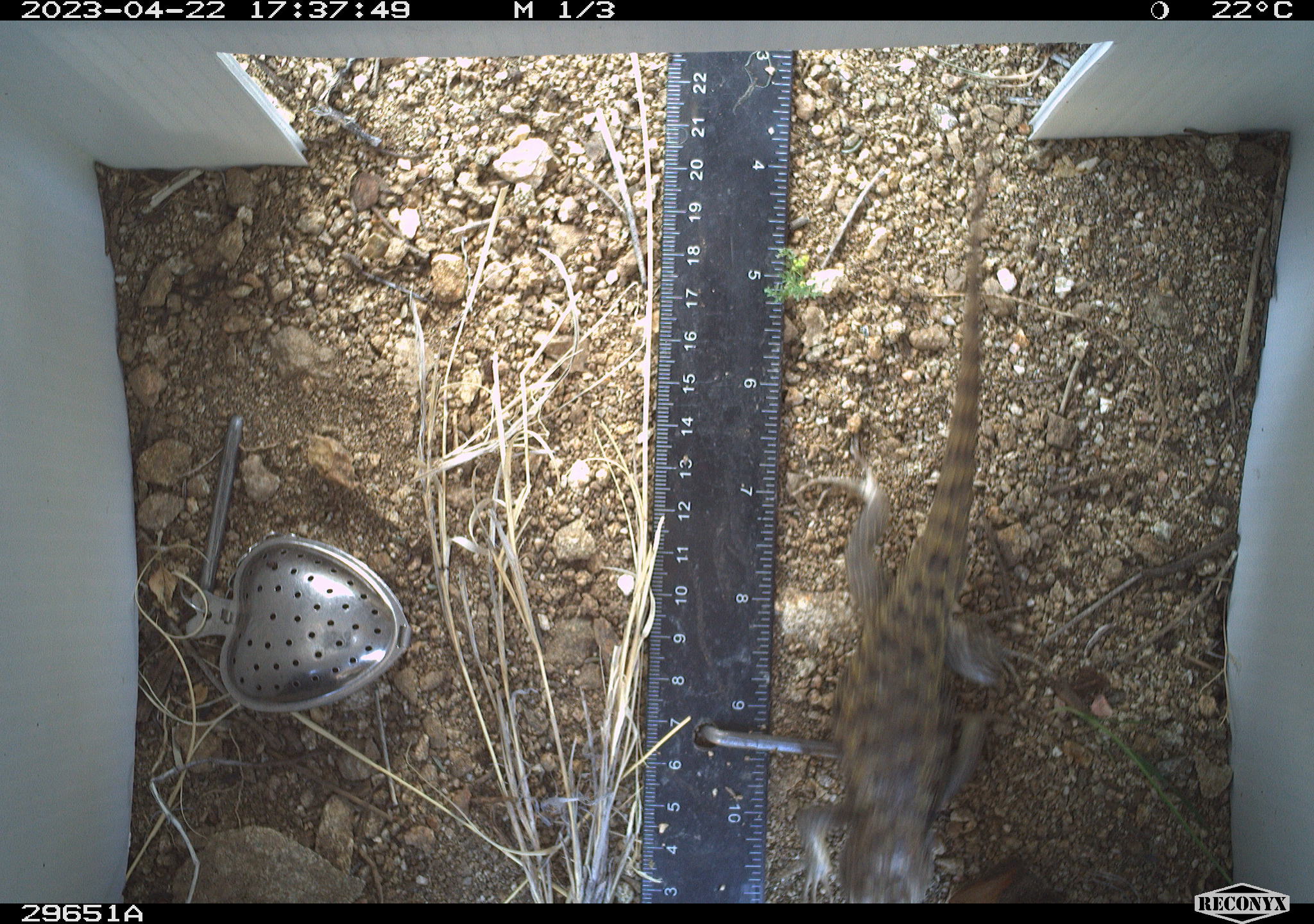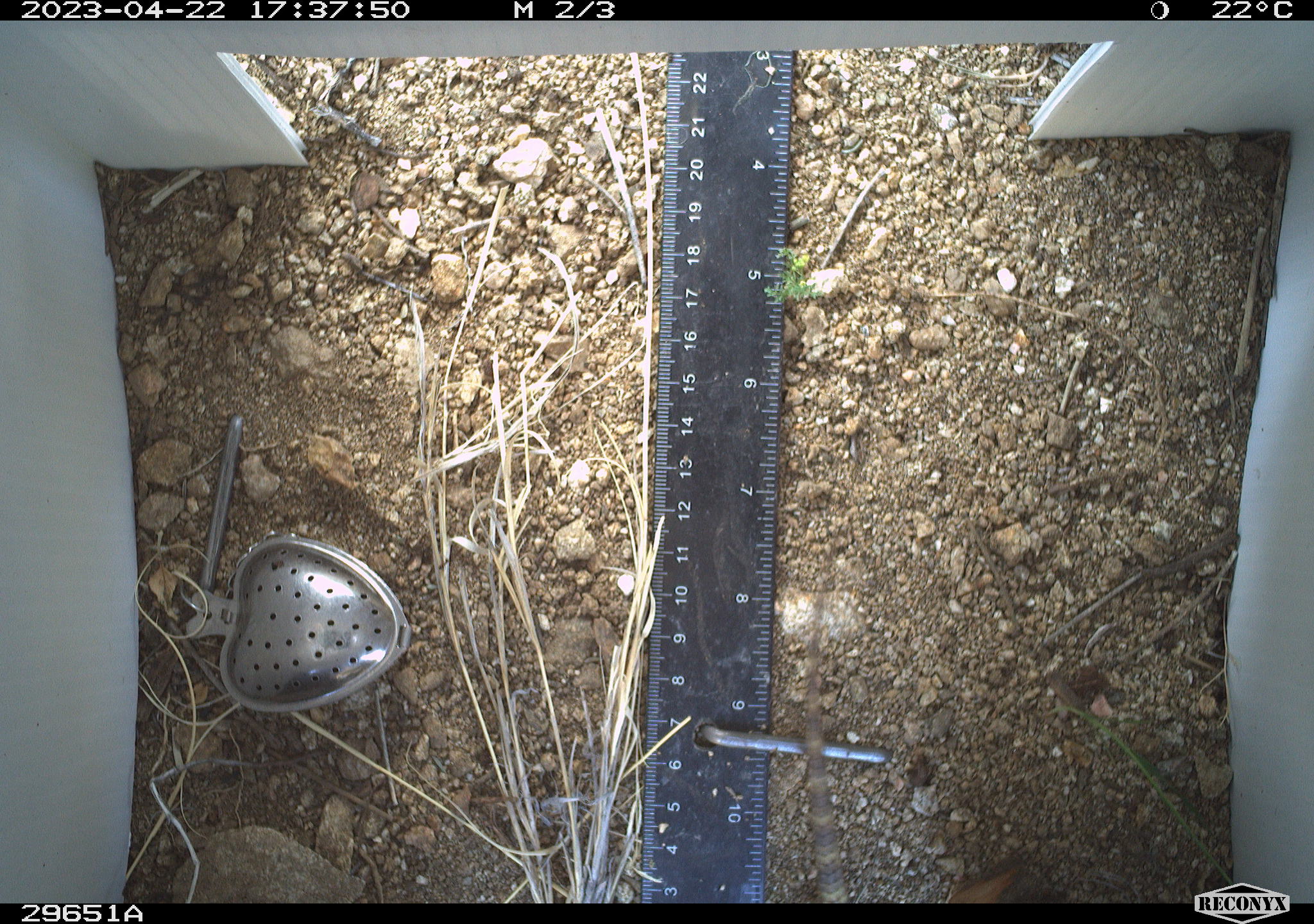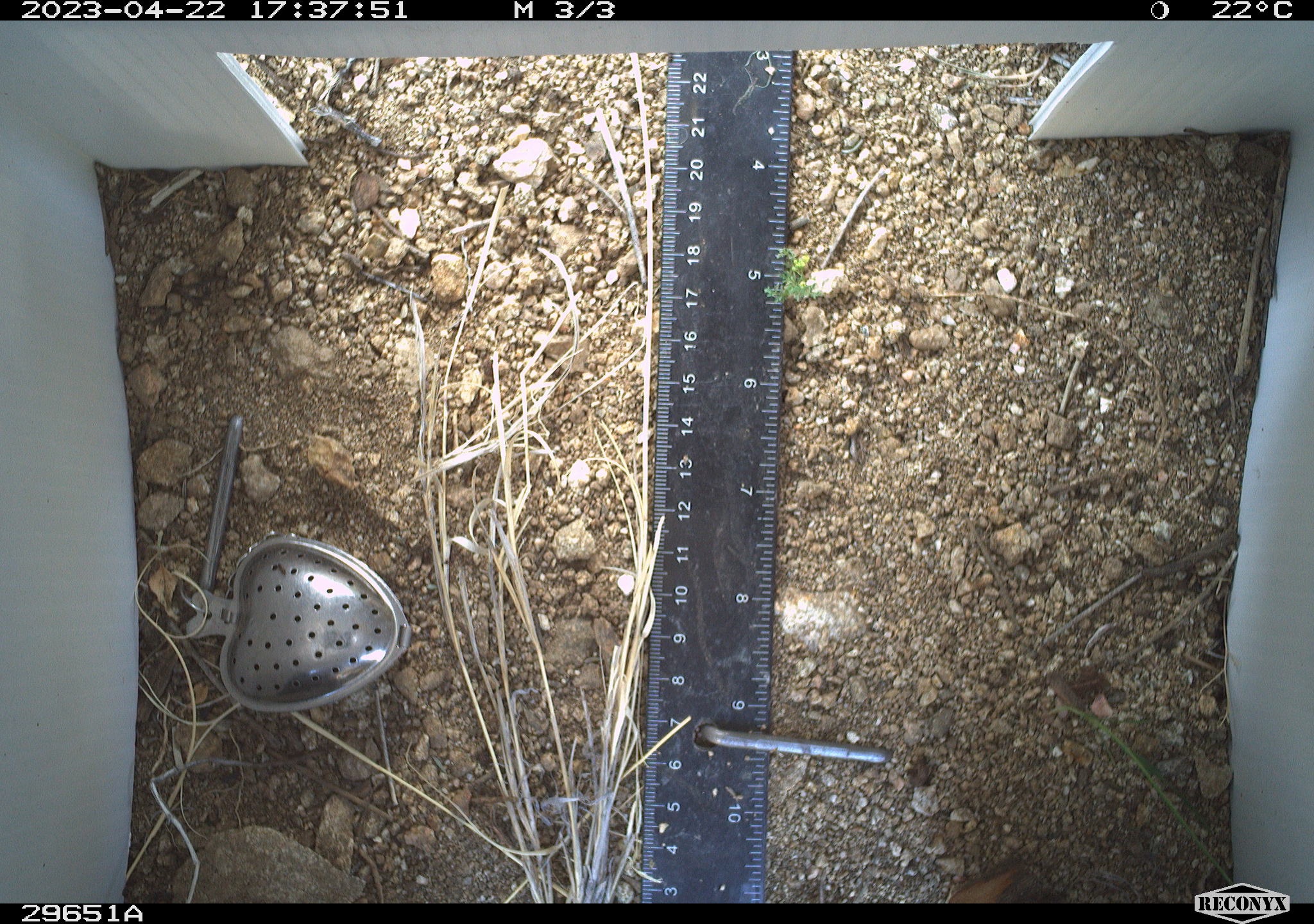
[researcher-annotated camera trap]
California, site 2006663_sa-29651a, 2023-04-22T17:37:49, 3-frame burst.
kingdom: Animalia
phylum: Chordata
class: Reptilia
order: Squamata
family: Phrynosomatidae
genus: Sceloporus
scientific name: Sceloporus uniformis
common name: yellow-backed spiny lizard